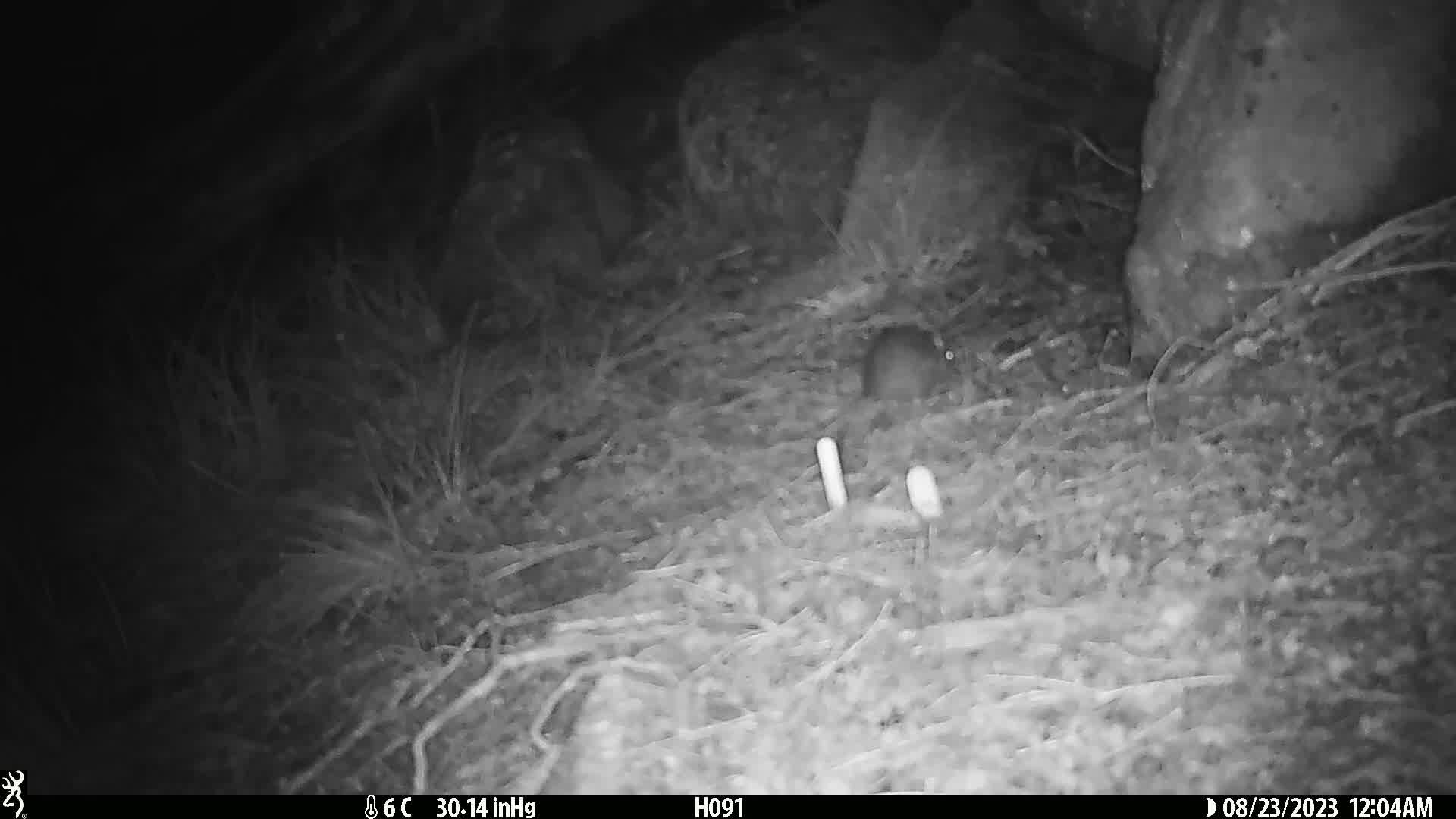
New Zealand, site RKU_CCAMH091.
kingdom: Animalia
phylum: Chordata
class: Mammalia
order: Rodentia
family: Muridae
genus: Rattus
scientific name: Rattus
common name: rat